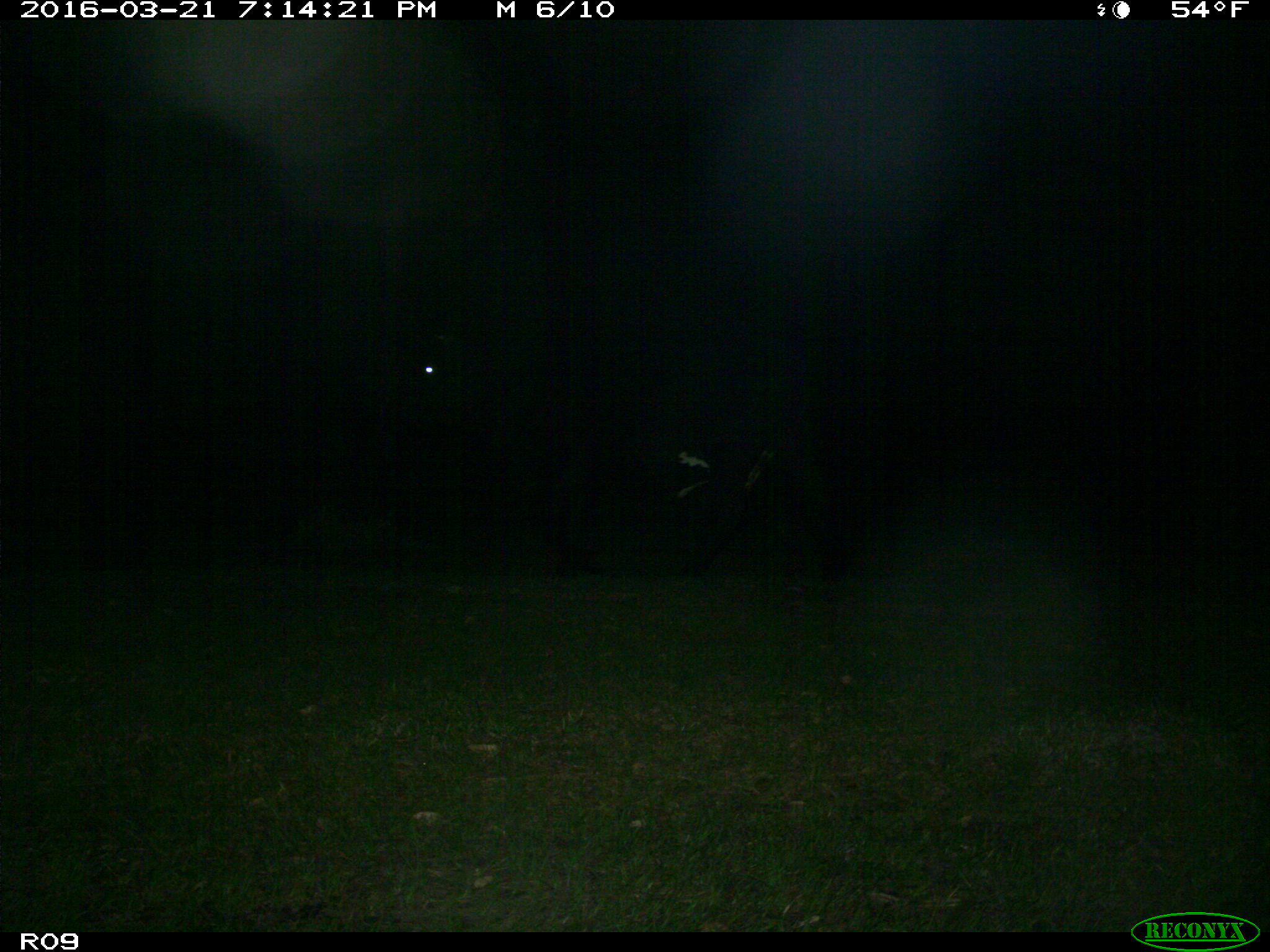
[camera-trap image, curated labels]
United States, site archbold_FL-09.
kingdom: Animalia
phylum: Chordata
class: Mammalia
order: Artiodactyla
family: Bovidae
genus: Bos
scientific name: Bos taurus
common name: domestic cow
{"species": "Bos taurus (domestic cow)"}